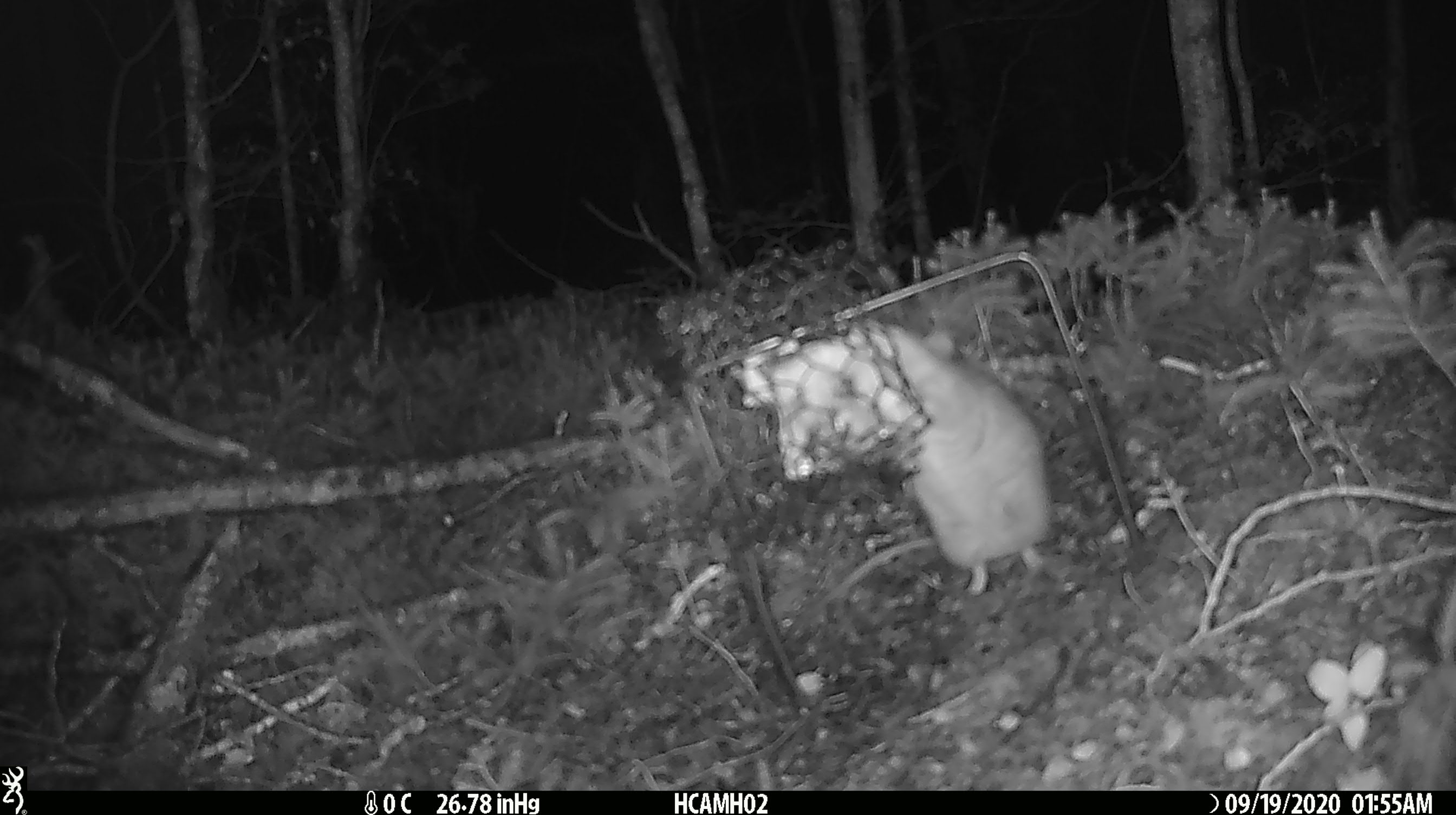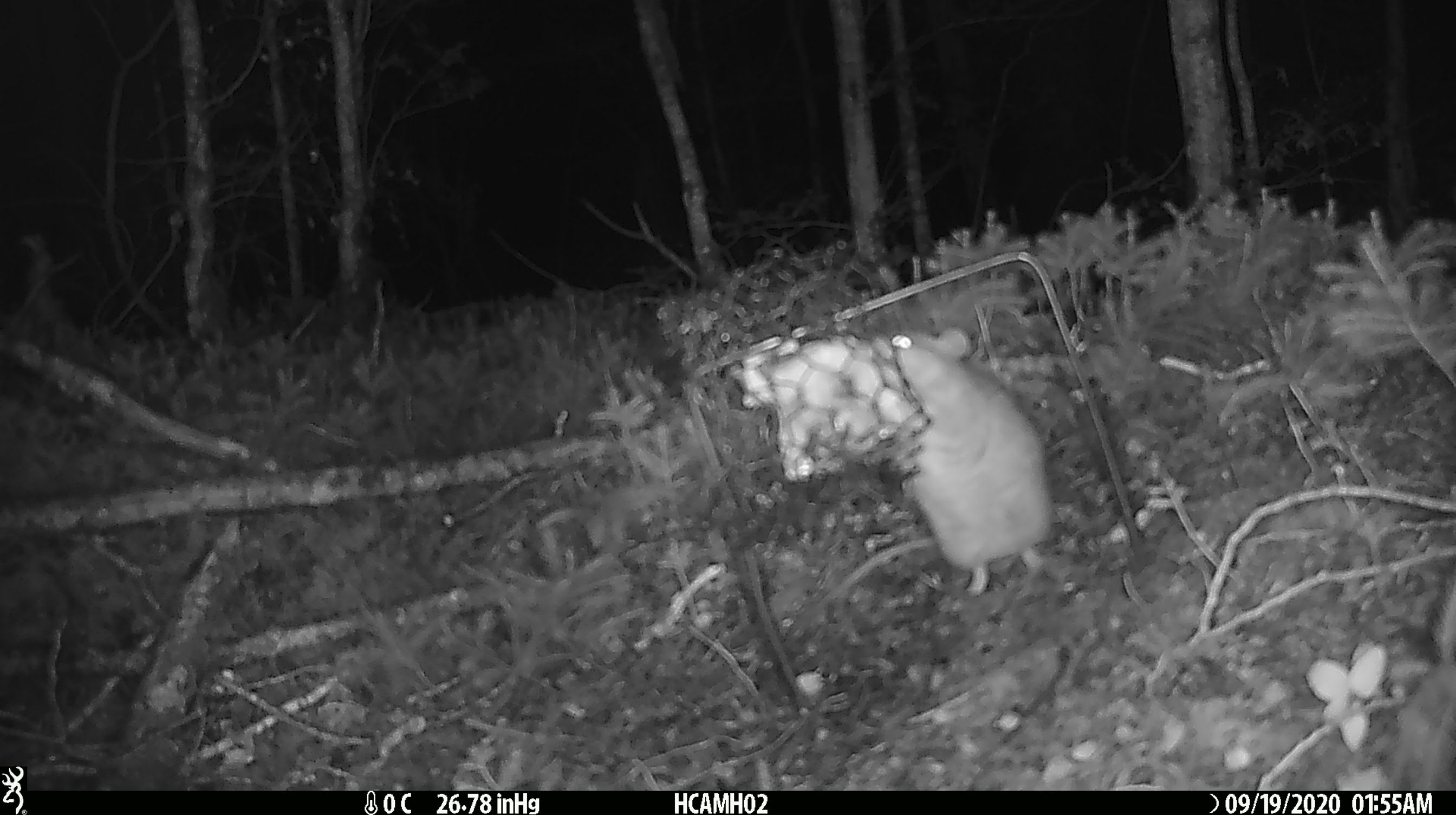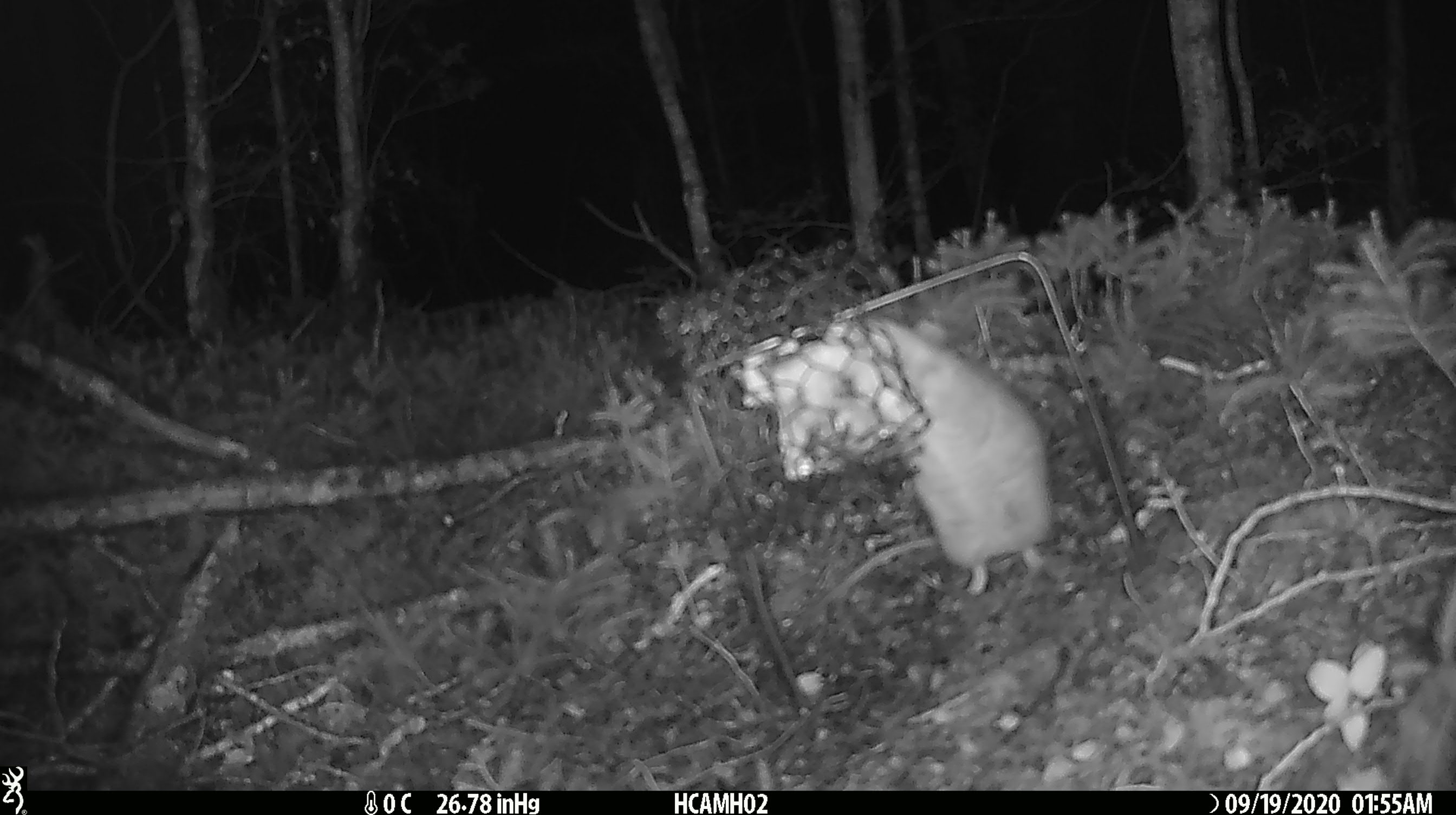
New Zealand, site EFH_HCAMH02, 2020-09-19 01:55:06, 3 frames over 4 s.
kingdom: Animalia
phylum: Chordata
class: Mammalia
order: Rodentia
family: Muridae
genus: Rattus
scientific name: Rattus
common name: rat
Rat (Rattus).